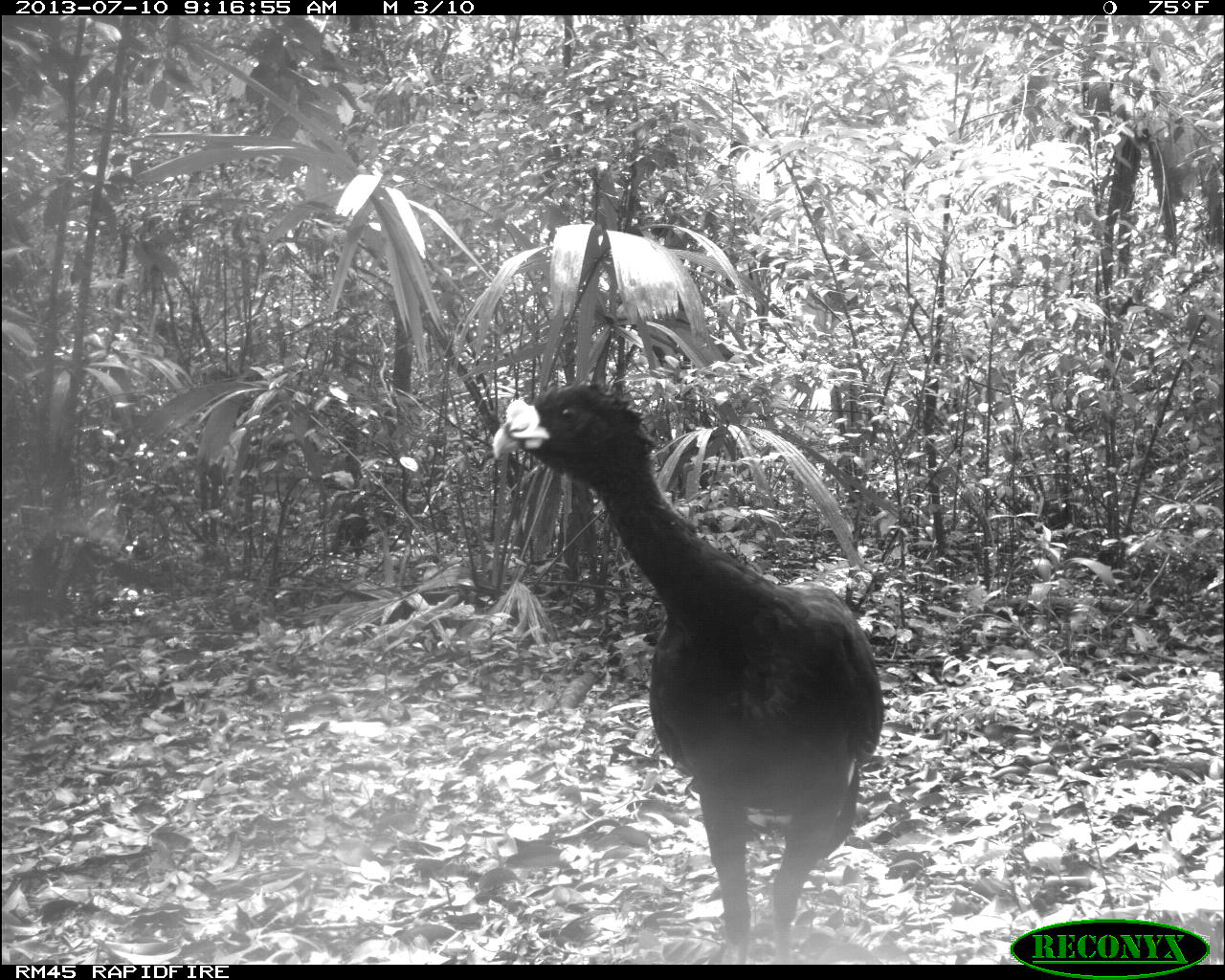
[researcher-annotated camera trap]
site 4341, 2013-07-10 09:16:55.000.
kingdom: Animalia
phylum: Chordata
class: Aves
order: Galliformes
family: Cracidae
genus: Crax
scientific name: Crax rubra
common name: great curassow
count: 2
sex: male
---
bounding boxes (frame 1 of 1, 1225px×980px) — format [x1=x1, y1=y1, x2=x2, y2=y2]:
crax rubra: [x1=489, y1=376, x2=882, y2=960]